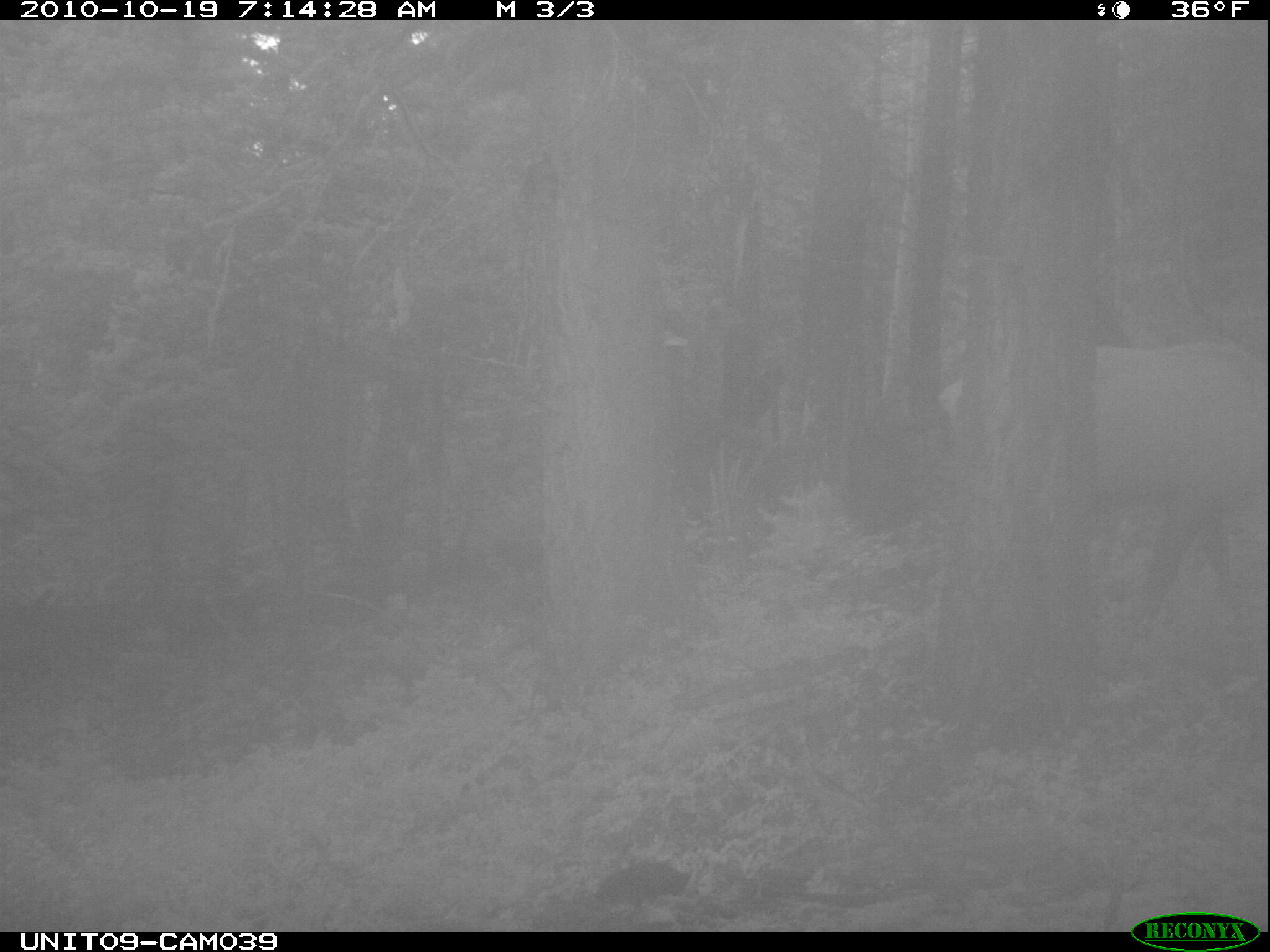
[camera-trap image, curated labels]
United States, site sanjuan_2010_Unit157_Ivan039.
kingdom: Animalia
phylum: Chordata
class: Mammalia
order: Artiodactyla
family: Cervidae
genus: Cervus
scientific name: Cervus elaphus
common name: red deer